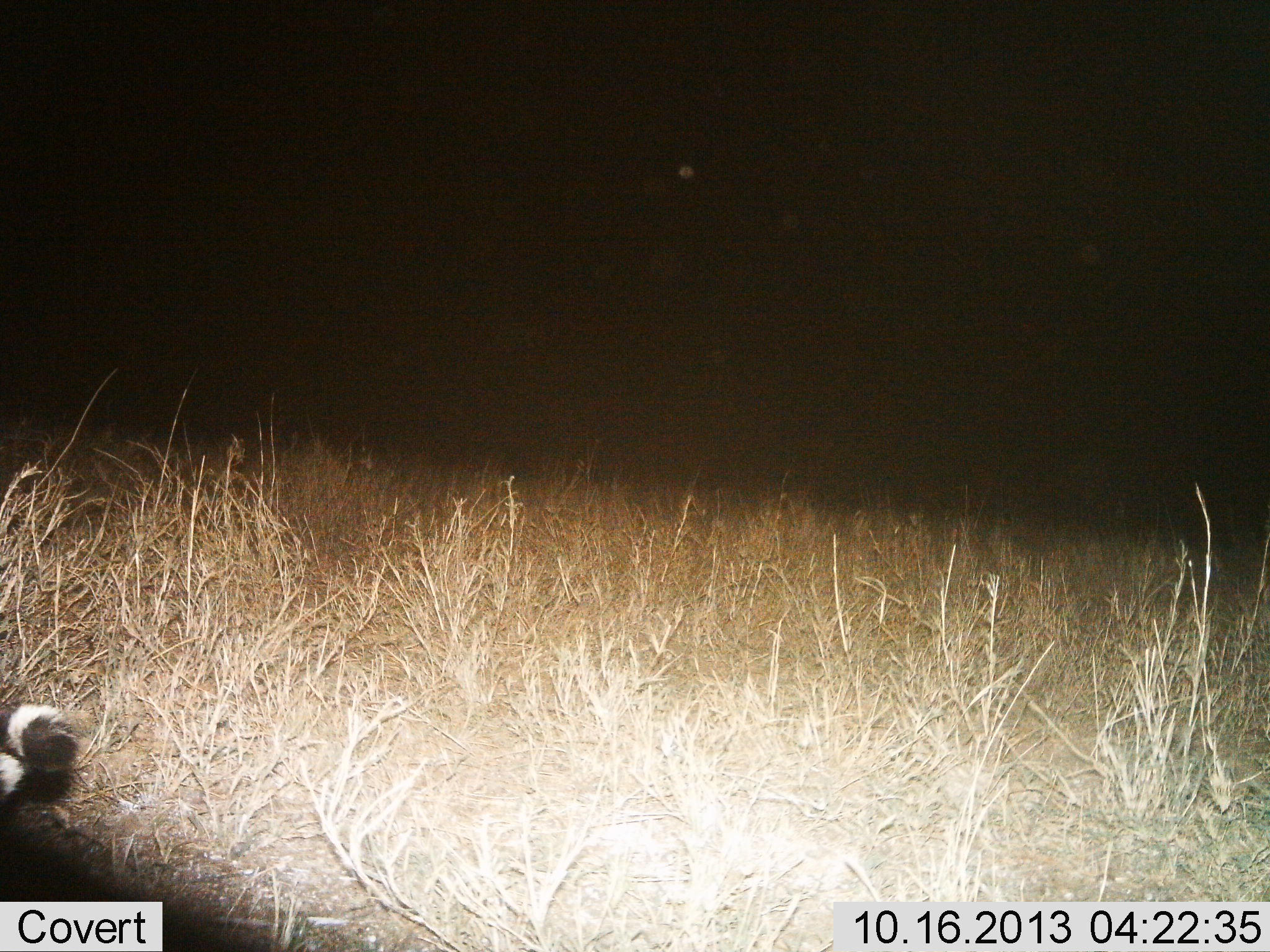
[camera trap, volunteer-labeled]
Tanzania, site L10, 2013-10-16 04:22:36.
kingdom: Animalia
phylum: Chordata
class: Mammalia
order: Carnivora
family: Mustelidae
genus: Ictonyx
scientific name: Ictonyx striatus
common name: zorilla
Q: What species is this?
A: Zorilla (Ictonyx striatus).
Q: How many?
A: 1.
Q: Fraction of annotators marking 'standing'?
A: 50%.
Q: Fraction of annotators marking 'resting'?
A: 0%.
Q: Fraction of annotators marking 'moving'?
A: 50%.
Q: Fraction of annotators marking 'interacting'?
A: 0%.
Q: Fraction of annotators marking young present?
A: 0%.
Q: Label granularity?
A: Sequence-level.